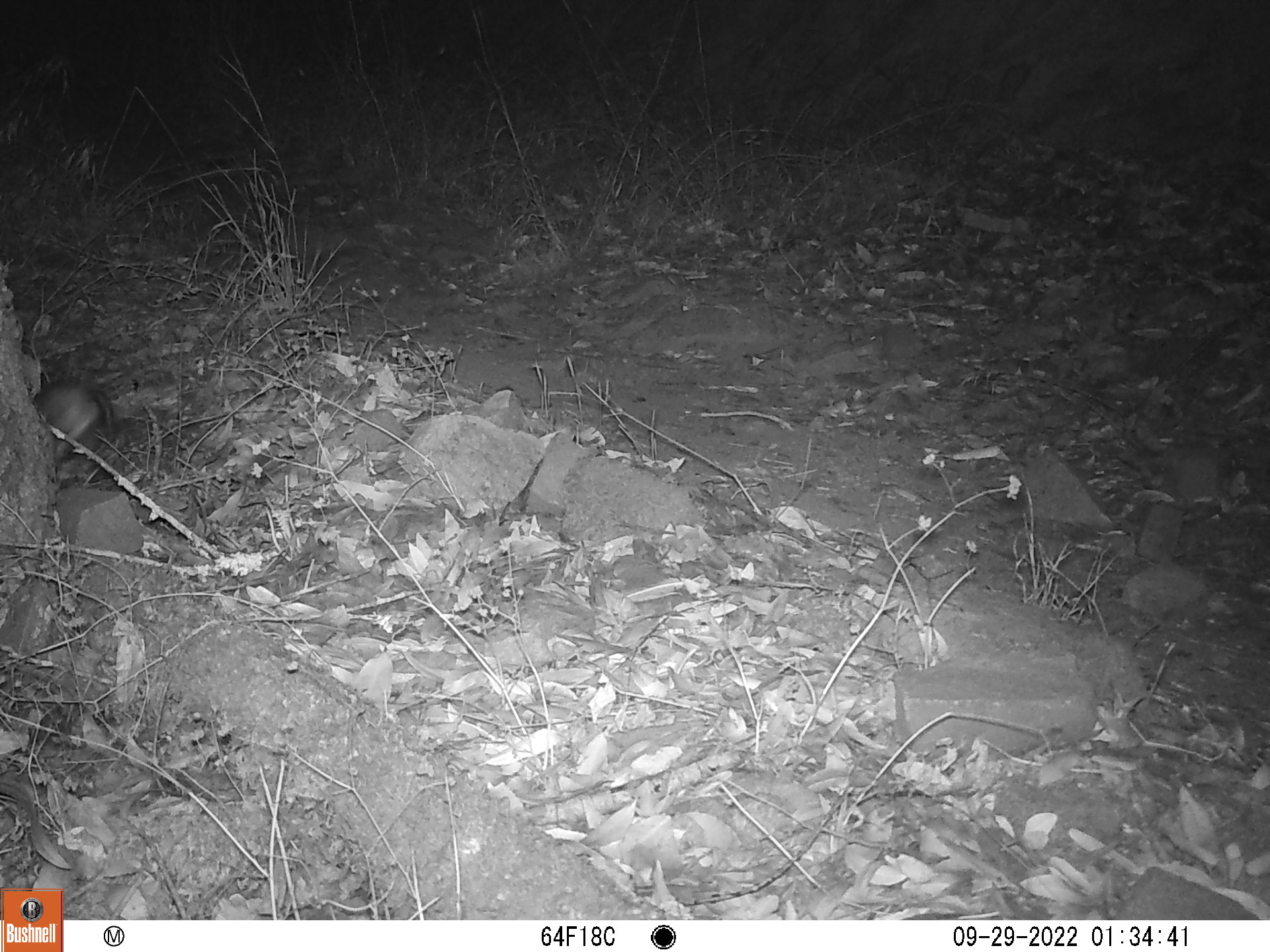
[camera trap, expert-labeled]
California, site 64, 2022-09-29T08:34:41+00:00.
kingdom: Animalia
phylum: Chordata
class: Mammalia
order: Rodentia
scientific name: Rodentia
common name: mouse or rat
Mouse or rat (Rodentia).